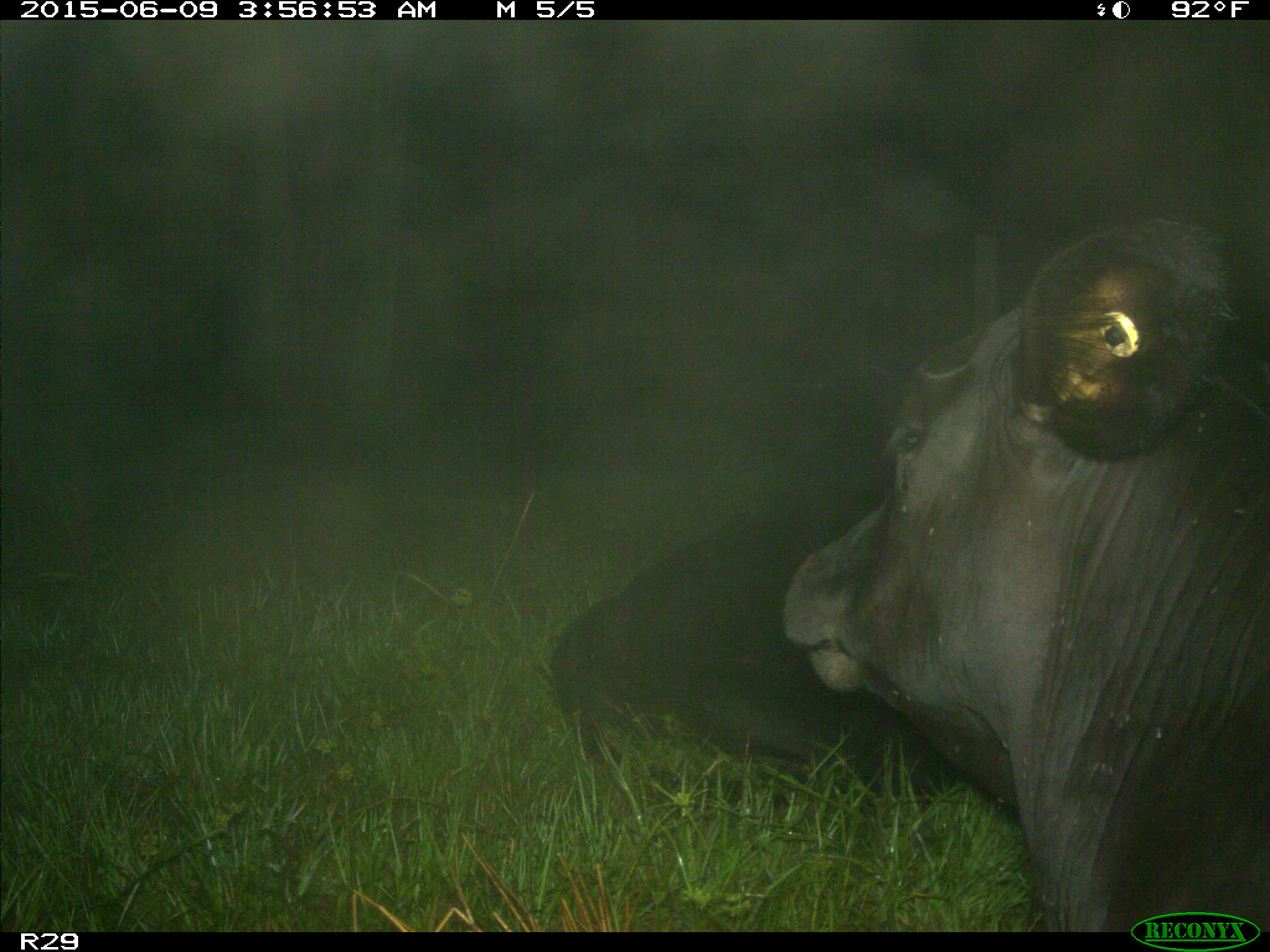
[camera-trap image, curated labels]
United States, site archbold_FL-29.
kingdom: Animalia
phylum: Chordata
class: Mammalia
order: Artiodactyla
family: Bovidae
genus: Bos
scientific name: Bos taurus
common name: domestic cow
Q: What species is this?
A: Bos taurus (domestic cow).